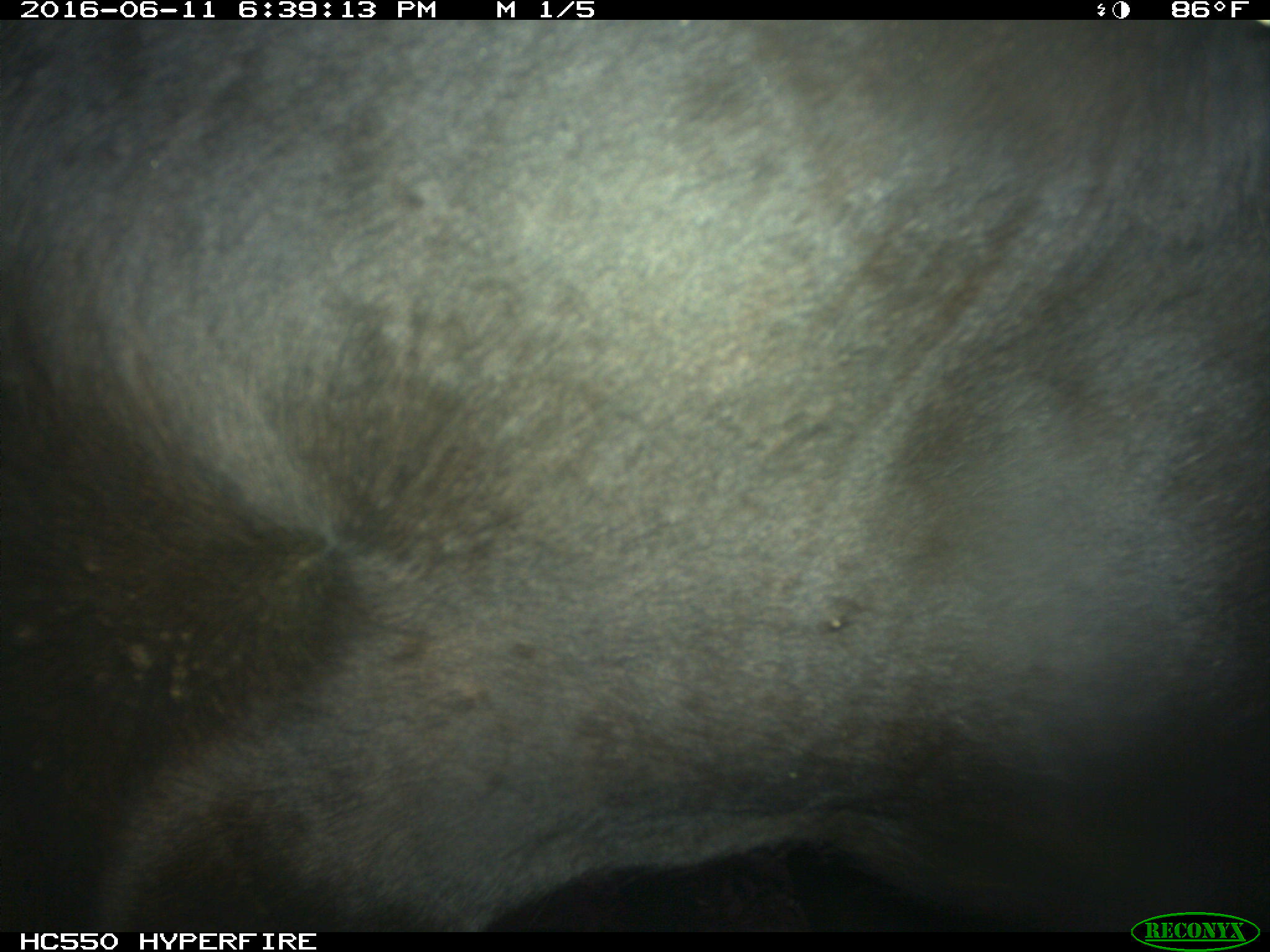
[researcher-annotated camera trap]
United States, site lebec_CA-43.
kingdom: Animalia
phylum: Chordata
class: Mammalia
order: Artiodactyla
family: Bovidae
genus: Bos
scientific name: Bos taurus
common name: domestic cow